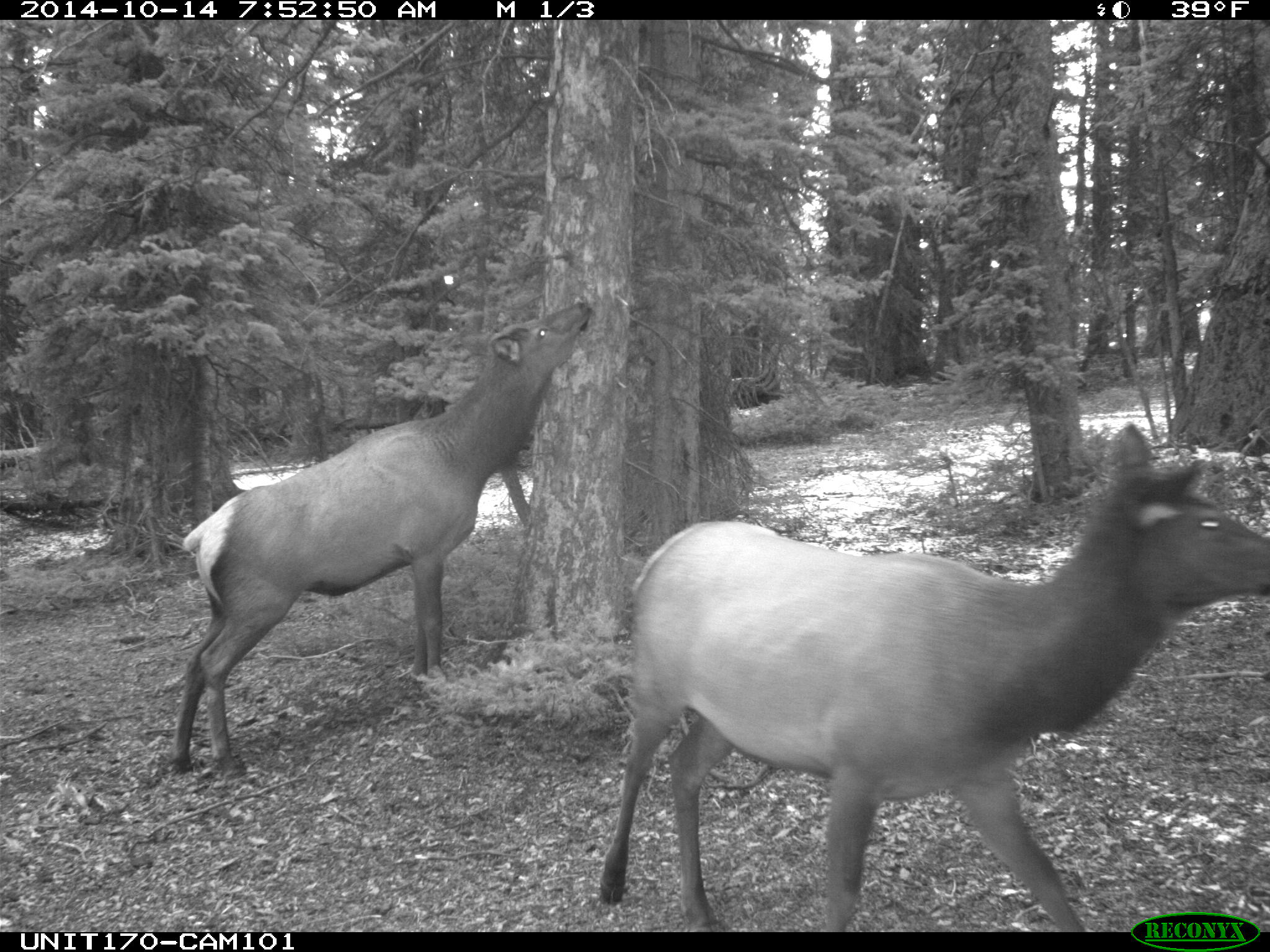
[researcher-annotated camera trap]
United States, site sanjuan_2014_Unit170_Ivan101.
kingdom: Animalia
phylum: Chordata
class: Mammalia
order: Artiodactyla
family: Cervidae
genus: Cervus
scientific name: Cervus elaphus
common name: red deer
Cervus elaphus (red deer).